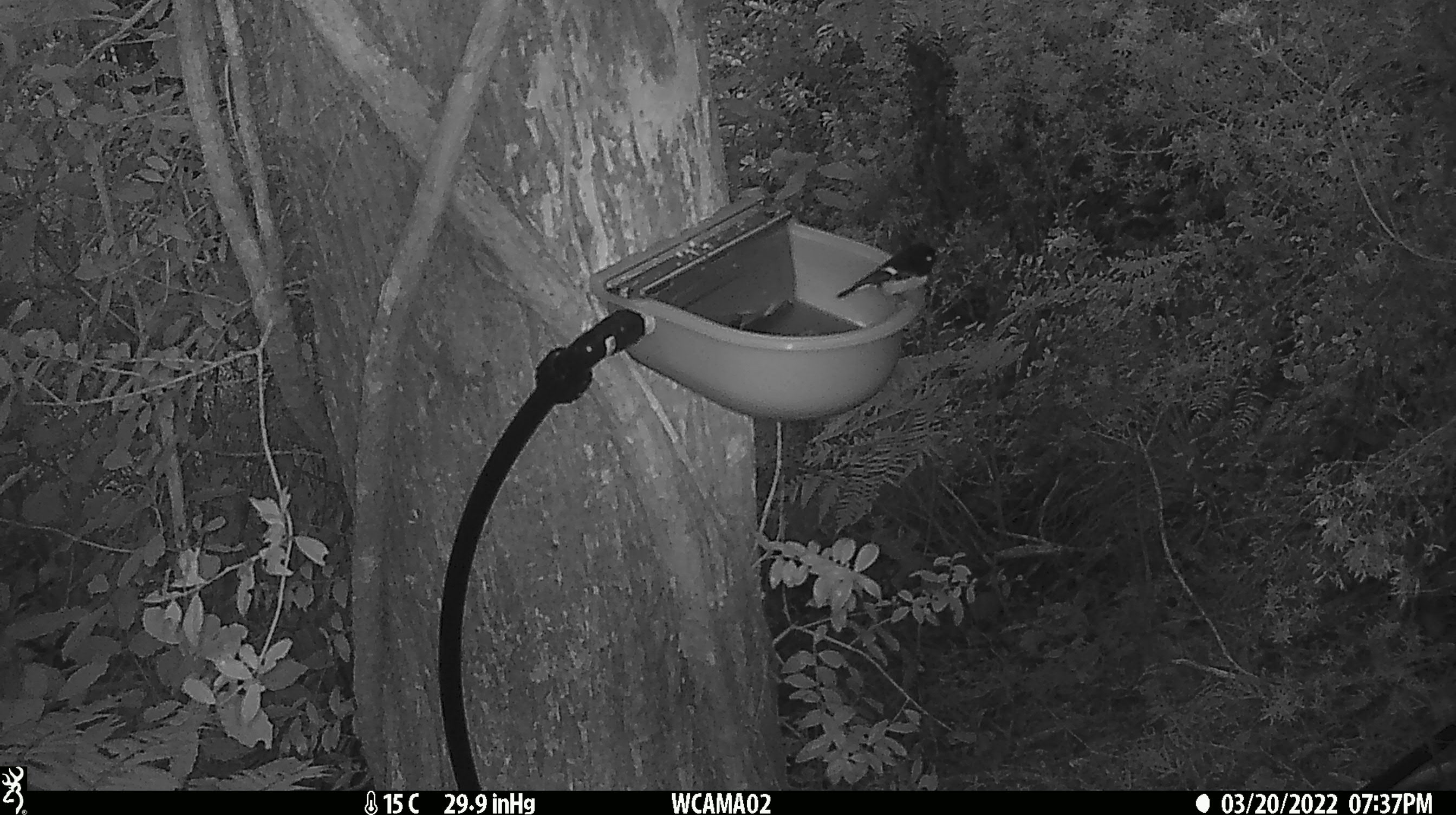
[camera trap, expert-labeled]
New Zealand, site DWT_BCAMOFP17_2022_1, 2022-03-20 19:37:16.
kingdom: Animalia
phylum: Chordata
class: Aves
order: Passeriformes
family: Petroicidae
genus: Petroica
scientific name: Petroica macrocephala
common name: tomtit